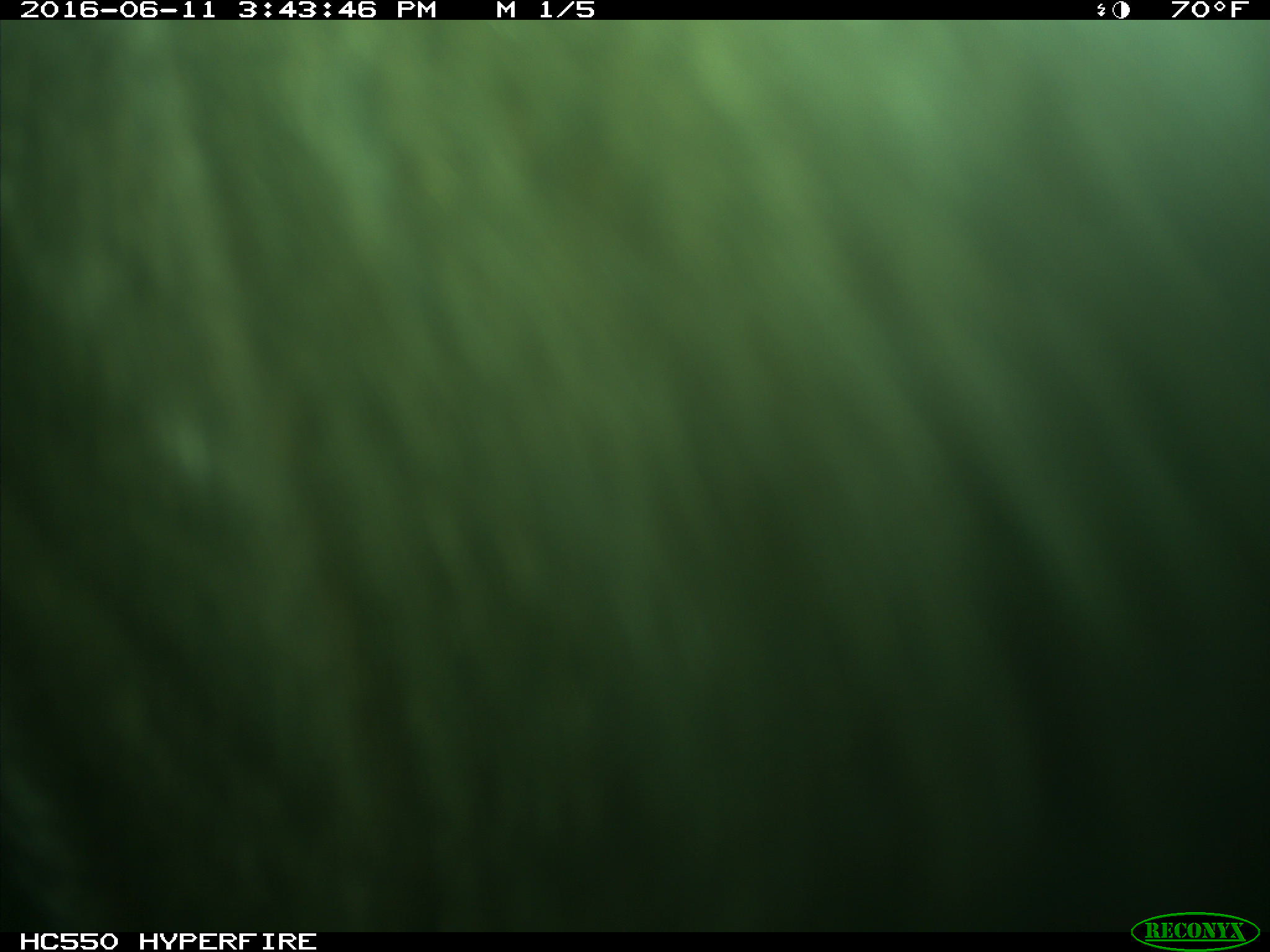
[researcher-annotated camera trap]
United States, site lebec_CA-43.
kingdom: Animalia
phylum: Chordata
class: Mammalia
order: Artiodactyla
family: Bovidae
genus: Bos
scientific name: Bos taurus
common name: domestic cow